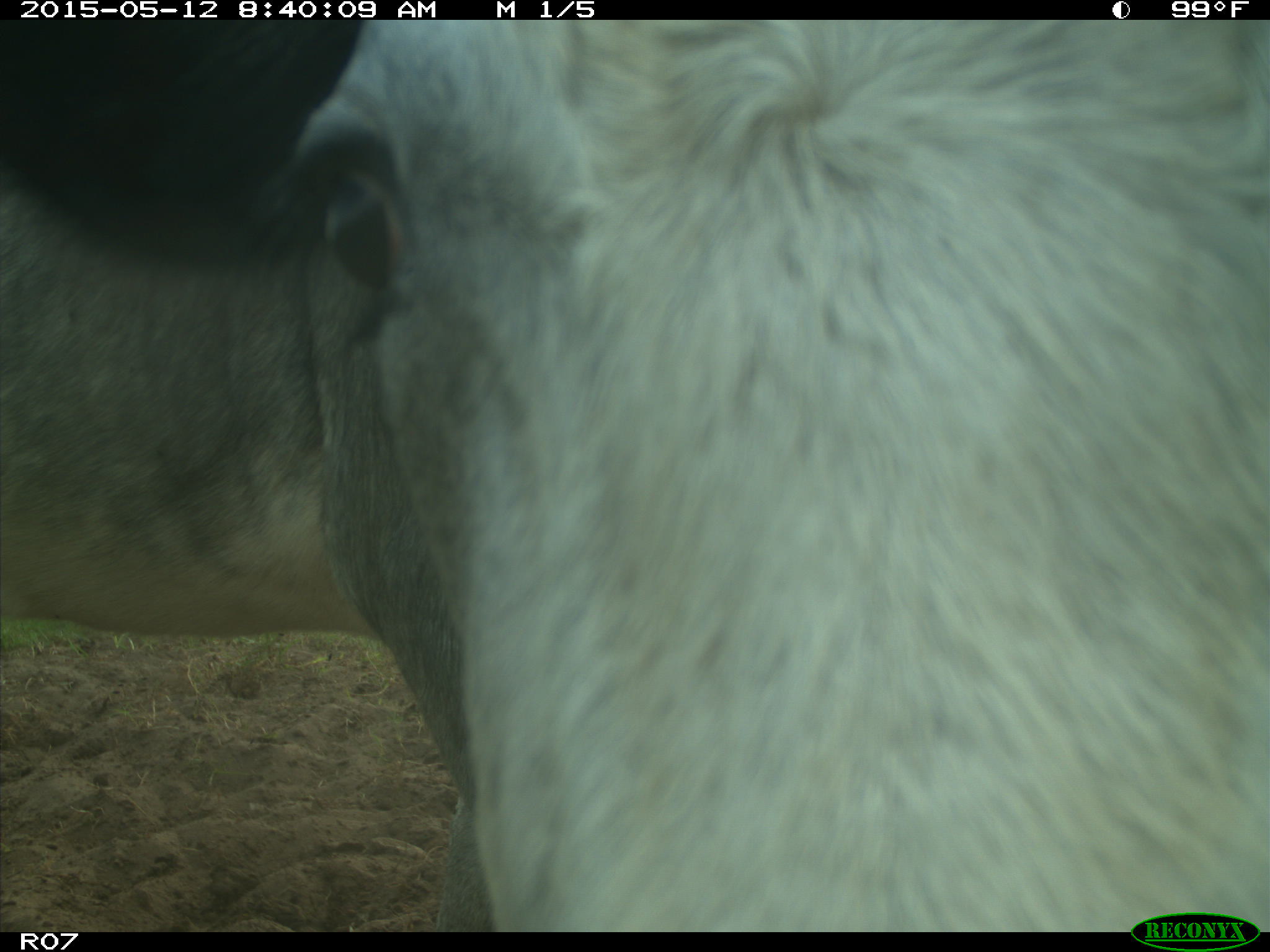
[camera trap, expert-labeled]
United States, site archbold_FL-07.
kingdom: Animalia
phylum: Chordata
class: Mammalia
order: Artiodactyla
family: Bovidae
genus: Bos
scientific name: Bos taurus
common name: domestic cow